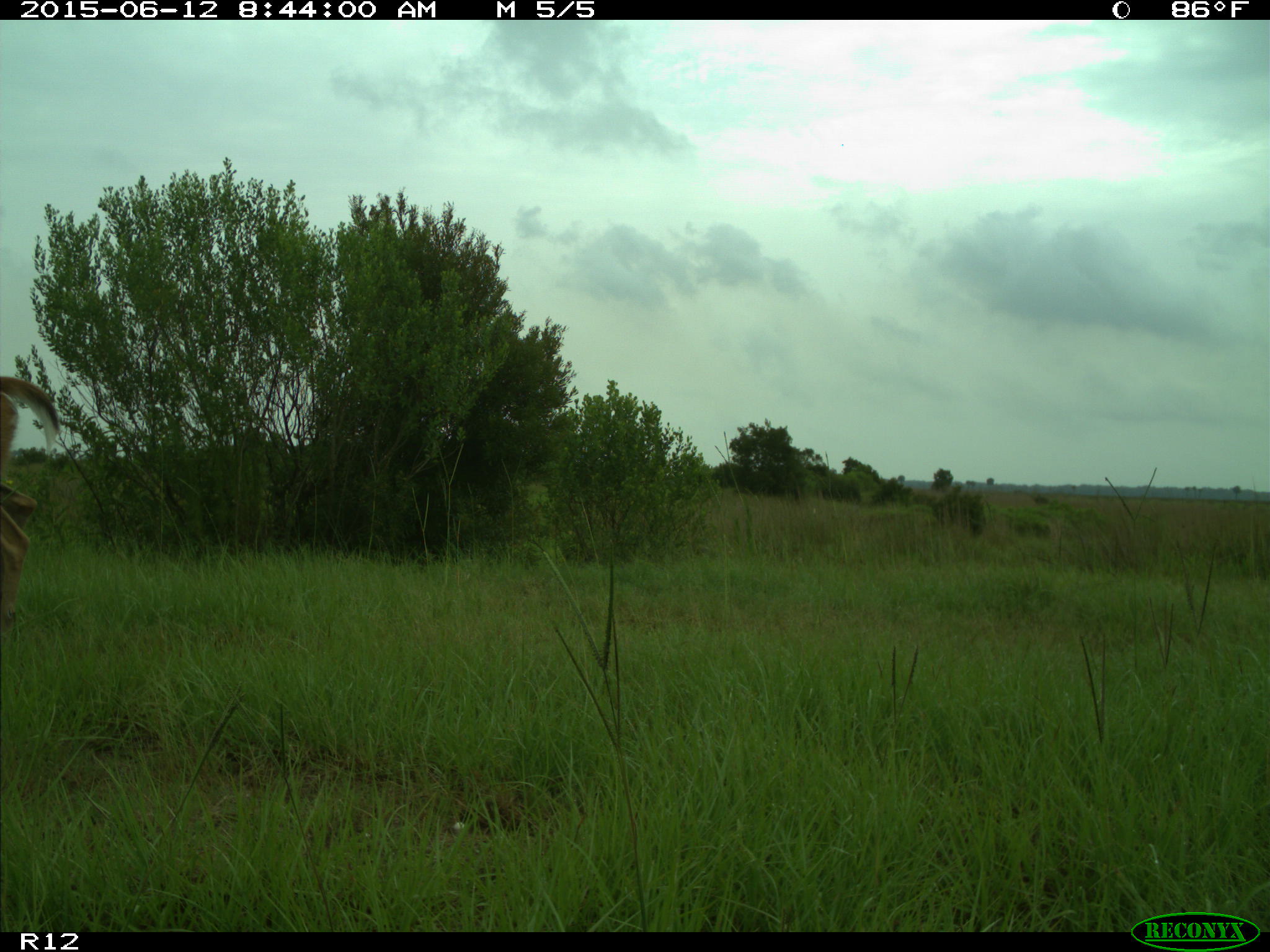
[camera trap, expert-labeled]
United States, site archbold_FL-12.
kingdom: Animalia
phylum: Chordata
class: Mammalia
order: Artiodactyla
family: Cervidae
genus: Odocoileus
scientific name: Odocoileus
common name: deer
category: unidentified deer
Unidentified deer (deer) (Odocoileus).